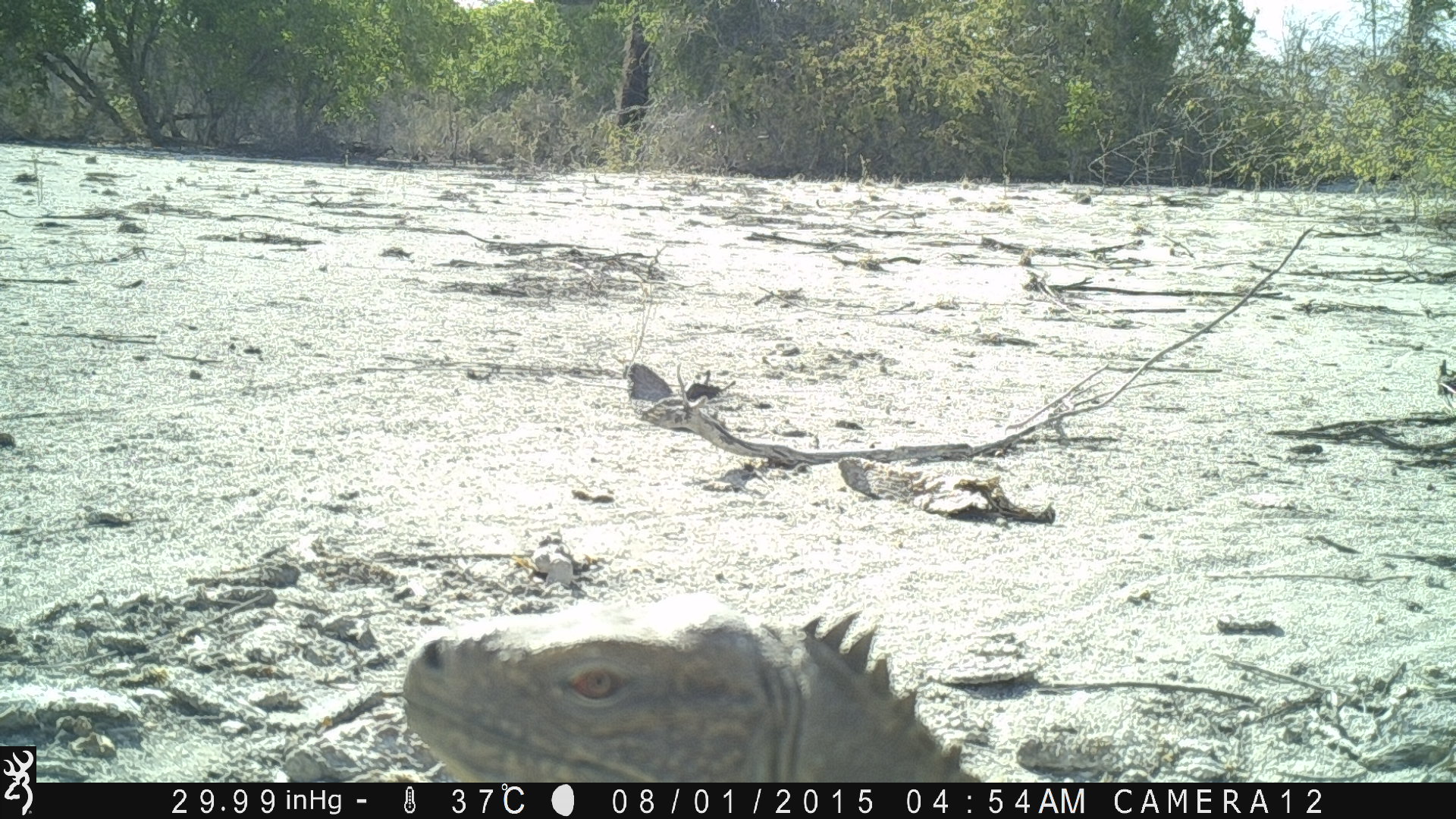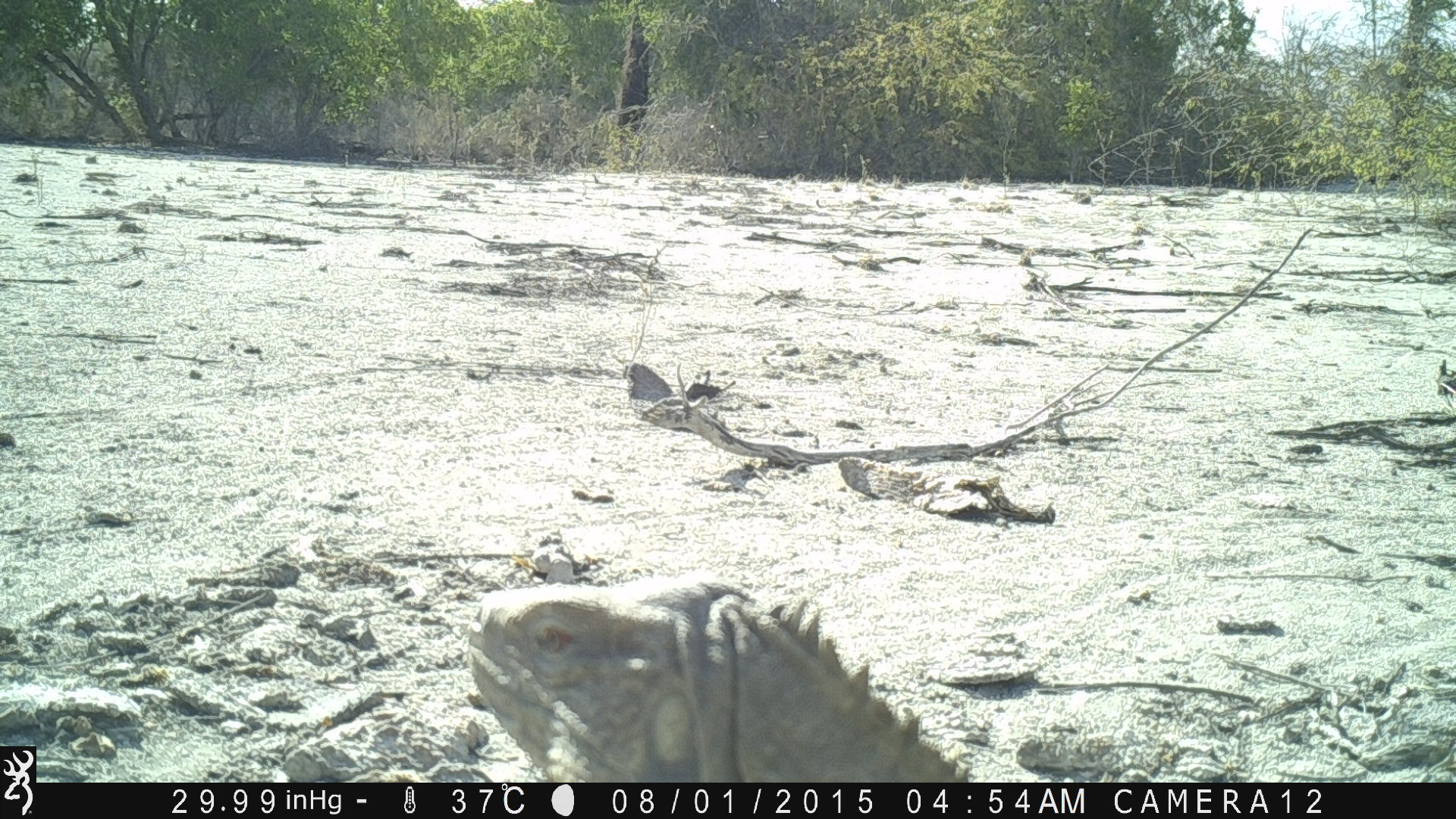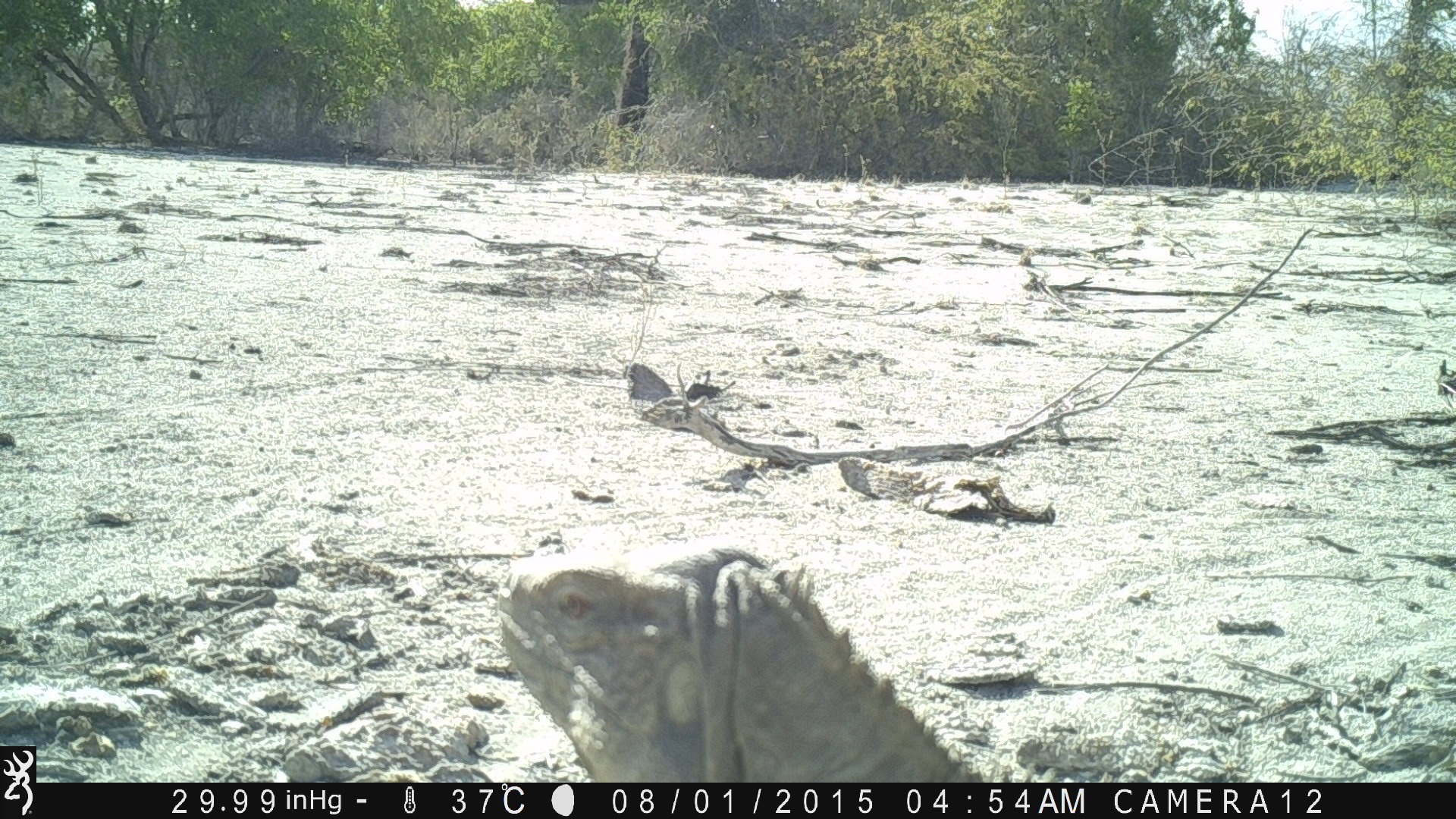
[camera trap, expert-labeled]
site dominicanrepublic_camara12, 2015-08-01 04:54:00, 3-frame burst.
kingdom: Animalia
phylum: Chordata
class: Reptilia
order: Squamata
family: Iguanidae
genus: Iguana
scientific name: Iguana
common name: typical iguanas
Iguana (typical iguanas).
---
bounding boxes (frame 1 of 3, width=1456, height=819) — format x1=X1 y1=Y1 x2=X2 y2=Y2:
iguana: x1=395 y1=592 x2=978 y2=786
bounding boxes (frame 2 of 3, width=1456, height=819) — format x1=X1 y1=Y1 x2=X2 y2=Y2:
iguana: x1=456 y1=574 x2=977 y2=784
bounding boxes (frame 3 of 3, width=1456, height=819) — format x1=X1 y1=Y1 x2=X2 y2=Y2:
iguana: x1=493 y1=539 x2=1040 y2=785